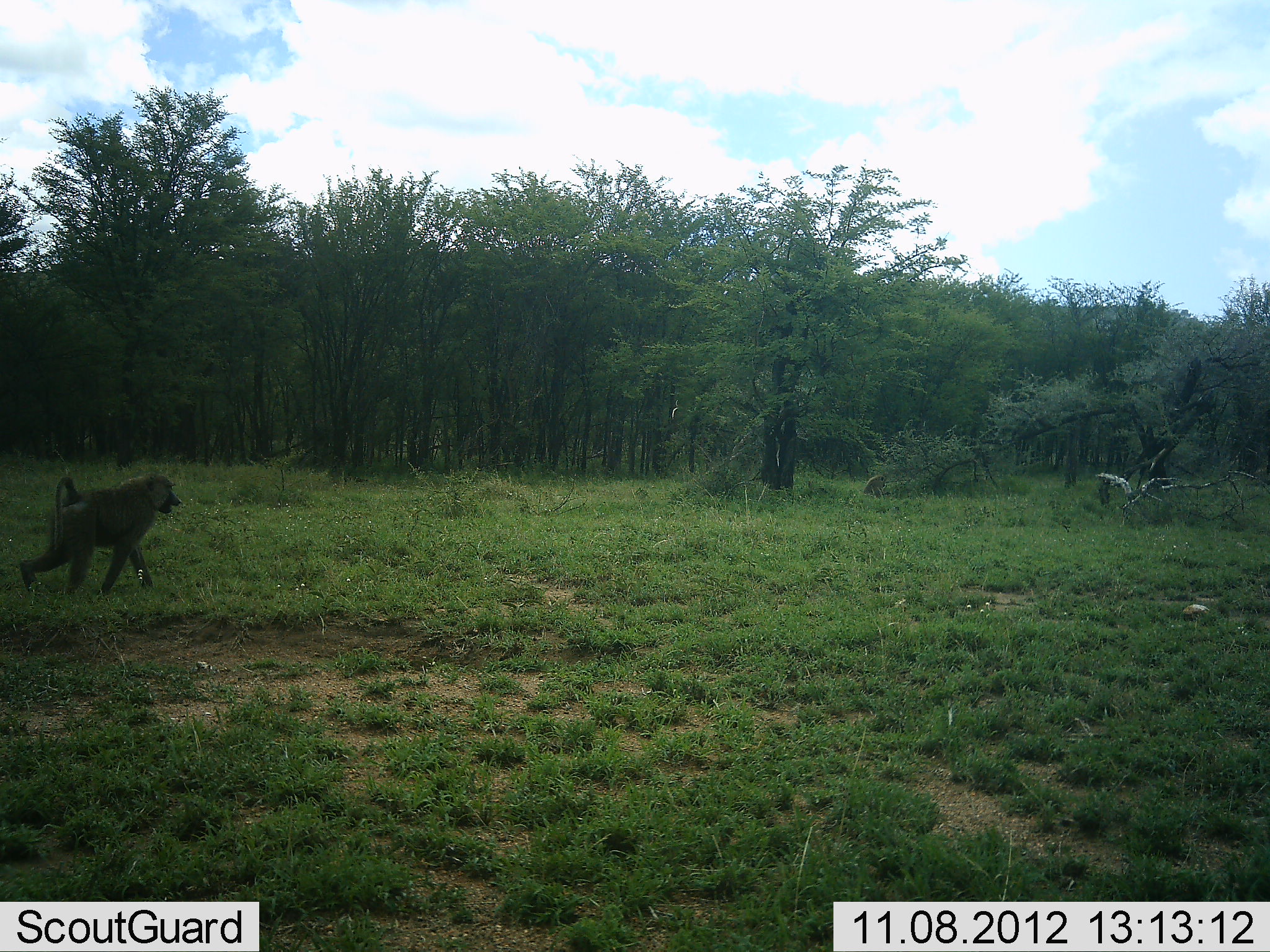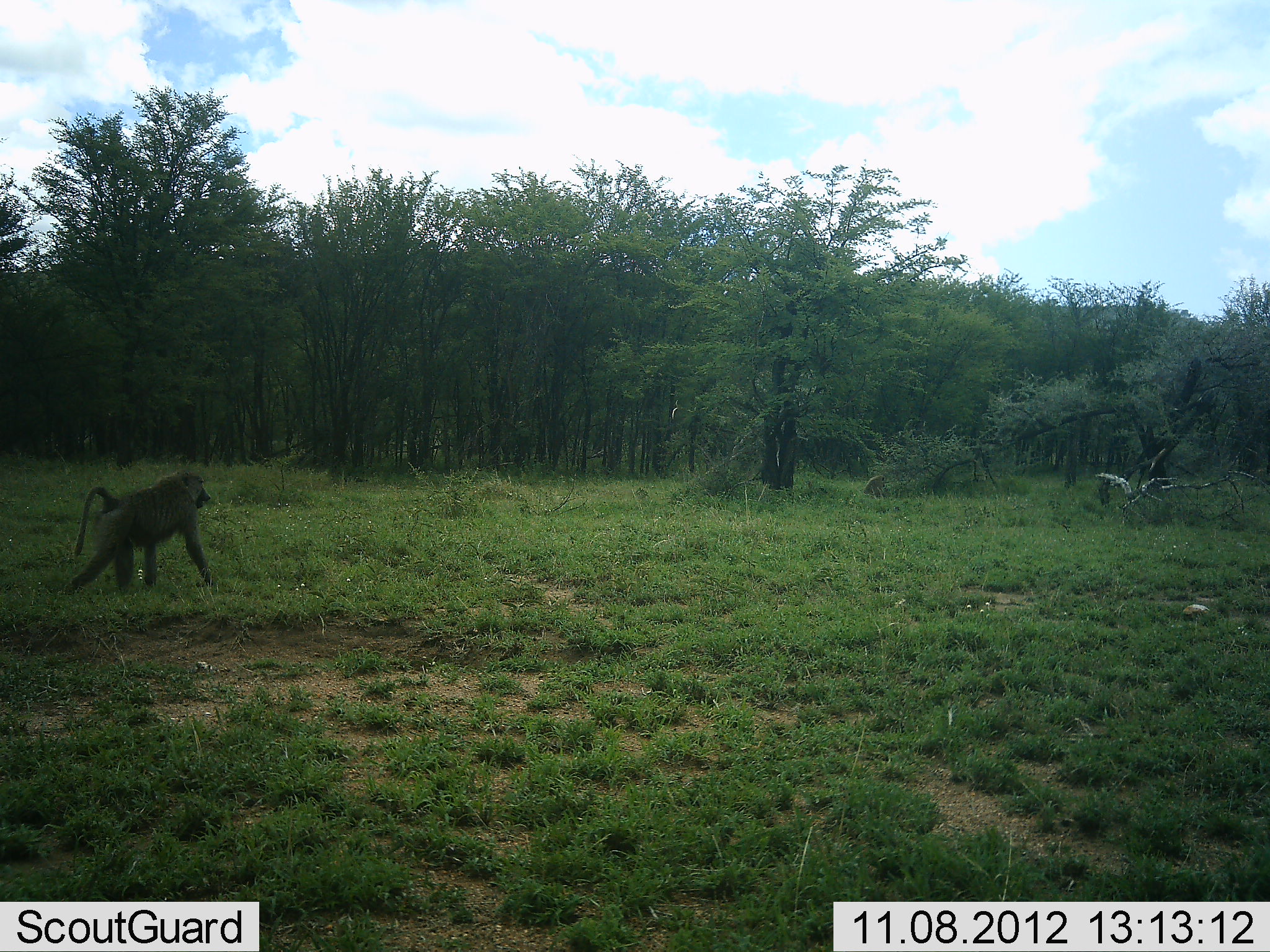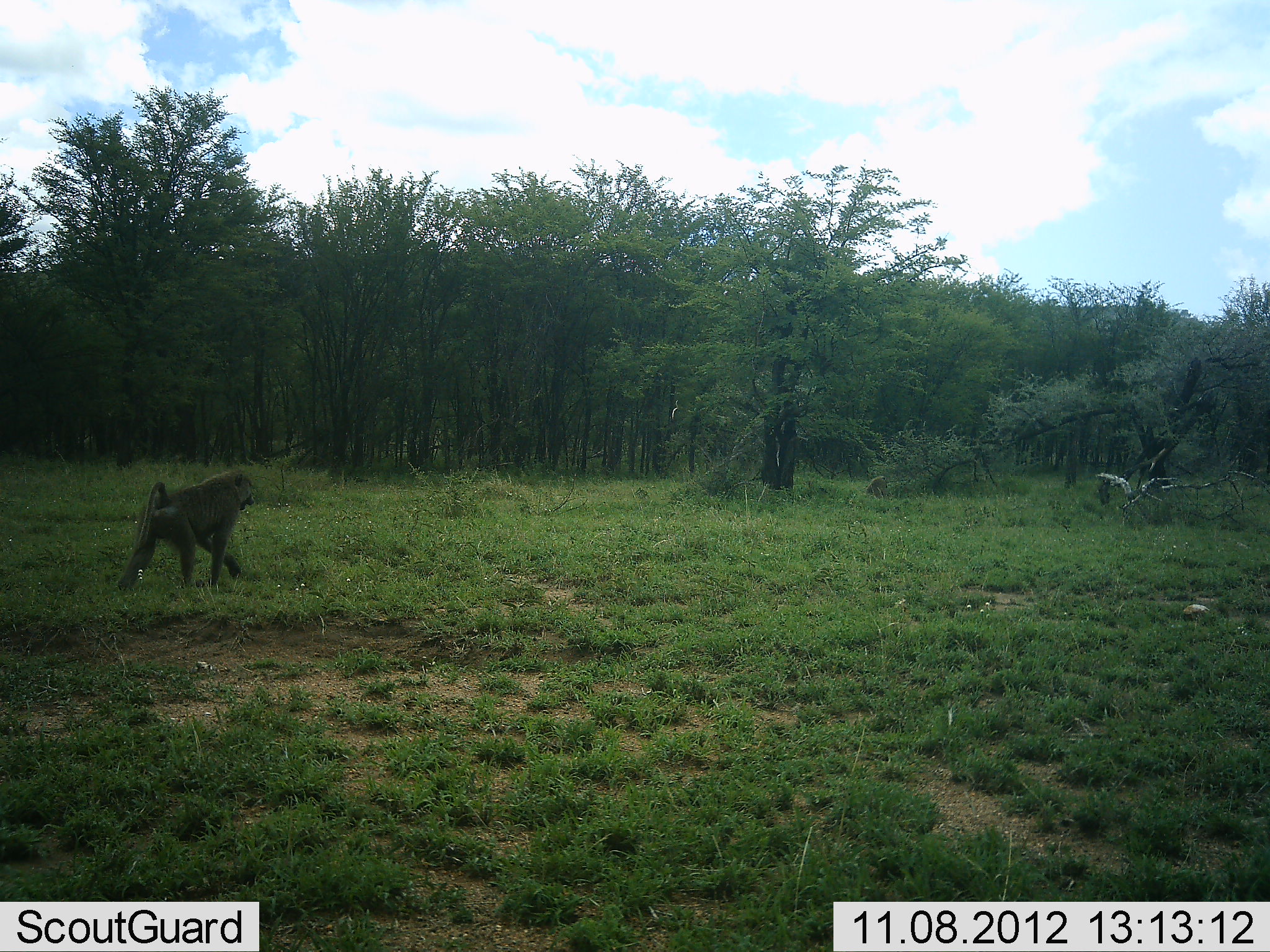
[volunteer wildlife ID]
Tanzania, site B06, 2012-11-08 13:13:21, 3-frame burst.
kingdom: Animalia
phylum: Chordata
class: Mammalia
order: Primates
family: Cercopithecidae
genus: Papio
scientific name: Papio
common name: baboon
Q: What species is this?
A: Baboon (Papio).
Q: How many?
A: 1.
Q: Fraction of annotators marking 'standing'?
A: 0%.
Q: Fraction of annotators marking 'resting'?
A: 0%.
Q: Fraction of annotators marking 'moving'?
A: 100%.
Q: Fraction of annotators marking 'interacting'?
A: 0%.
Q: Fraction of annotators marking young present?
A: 0%.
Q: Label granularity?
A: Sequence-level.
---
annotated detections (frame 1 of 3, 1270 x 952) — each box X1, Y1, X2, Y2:
animal: 14, 472, 181, 599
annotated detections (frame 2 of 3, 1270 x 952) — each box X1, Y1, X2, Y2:
animal: 58, 468, 215, 597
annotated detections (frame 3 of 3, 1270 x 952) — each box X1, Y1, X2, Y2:
animal: 115, 468, 258, 596